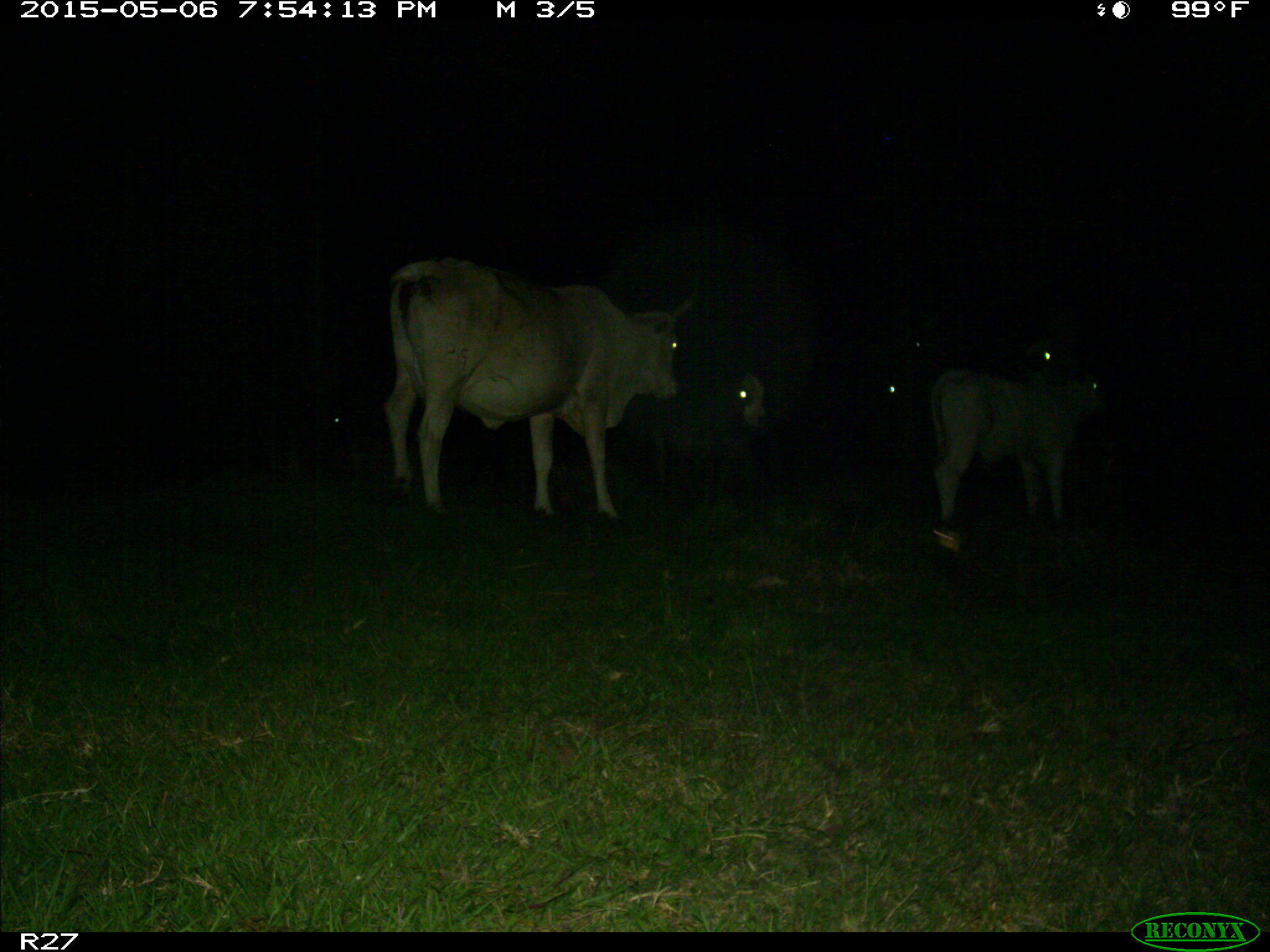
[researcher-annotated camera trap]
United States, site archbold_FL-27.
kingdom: Animalia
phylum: Chordata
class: Mammalia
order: Artiodactyla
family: Bovidae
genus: Bos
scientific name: Bos taurus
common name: domestic cow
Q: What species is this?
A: Bos taurus (domestic cow).